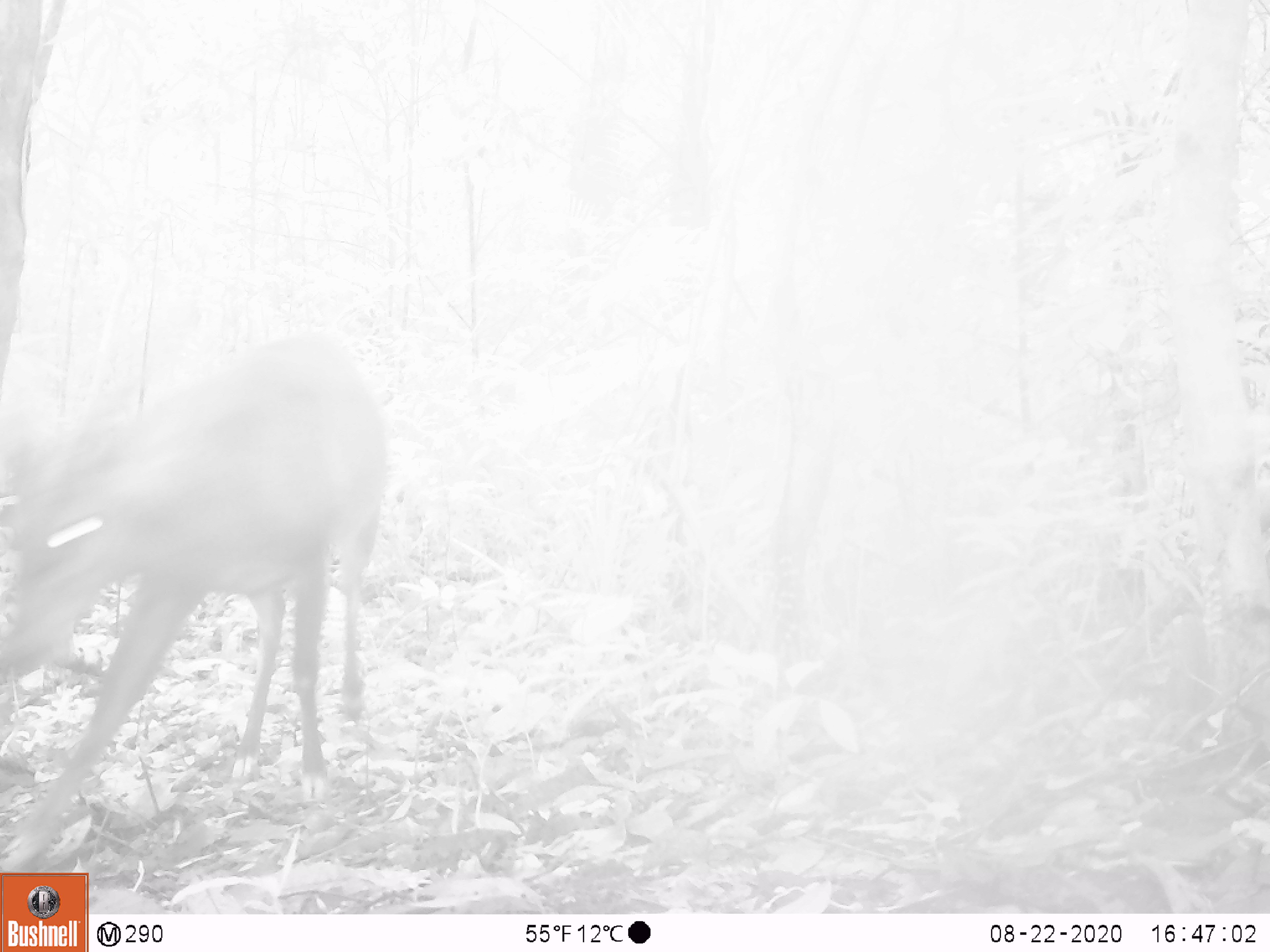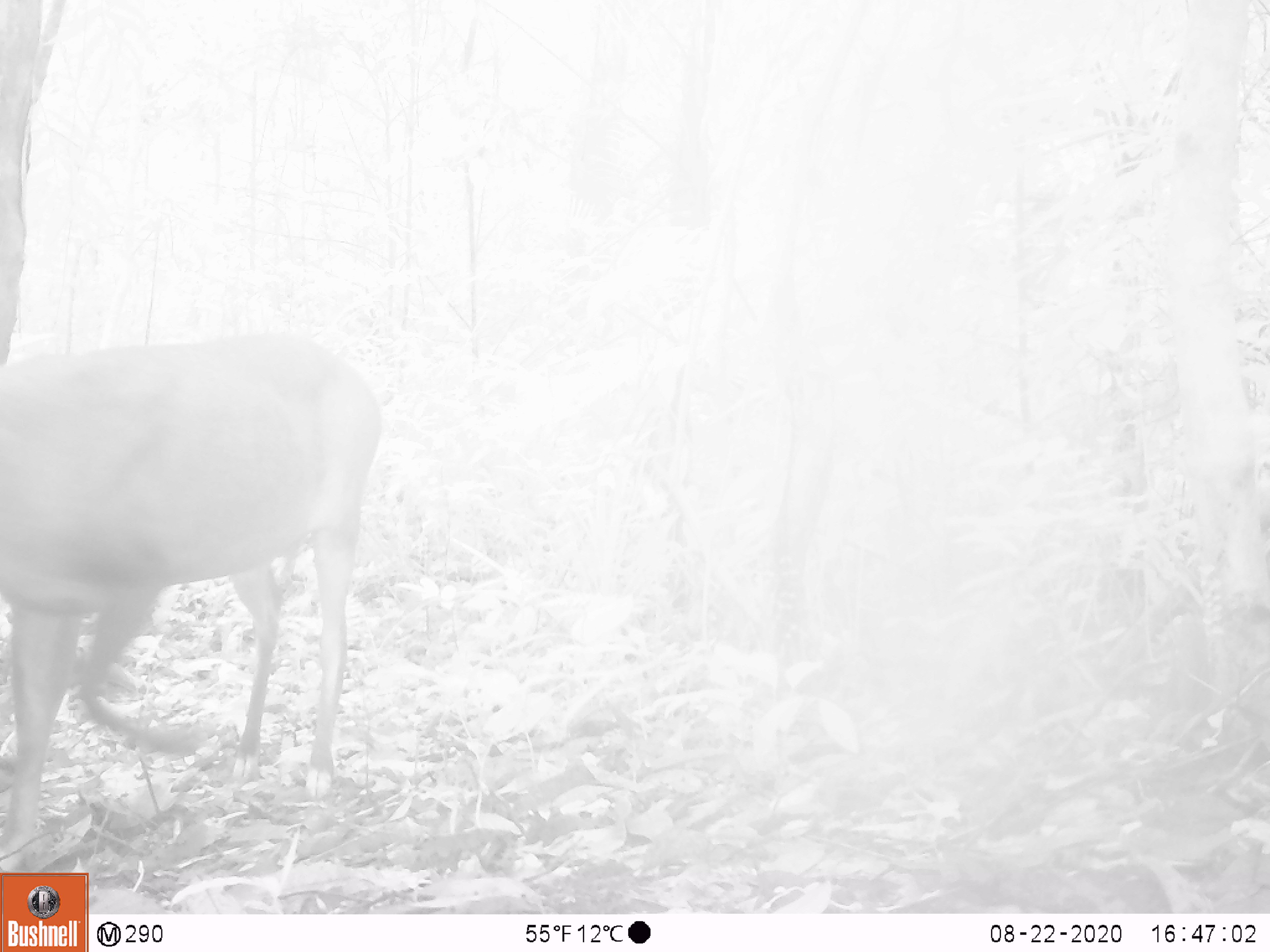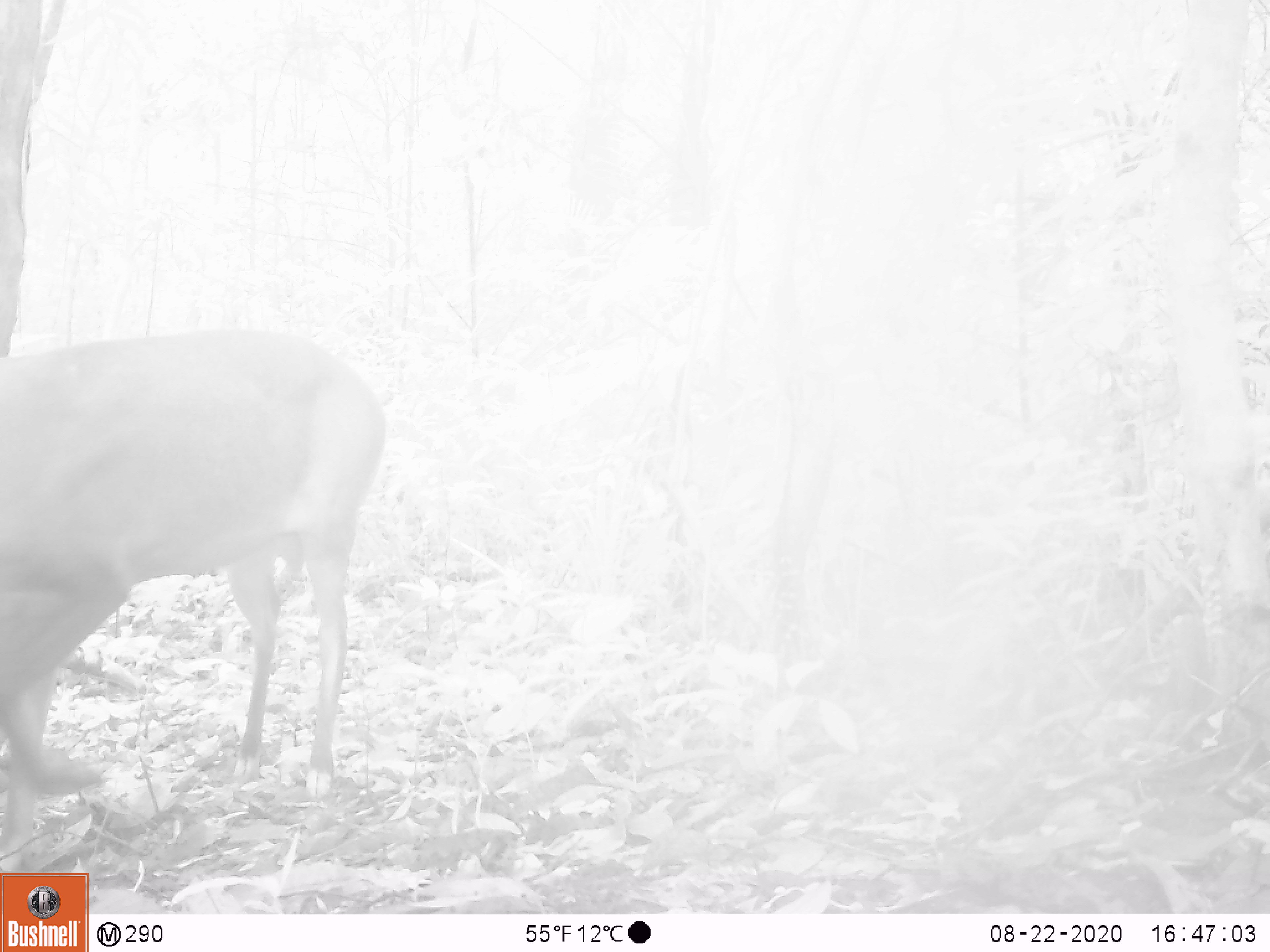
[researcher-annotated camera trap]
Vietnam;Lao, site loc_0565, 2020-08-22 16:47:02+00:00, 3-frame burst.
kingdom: Animalia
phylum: Chordata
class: Mammalia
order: Artiodactyla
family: Cervidae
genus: Muntiacus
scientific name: Muntiacus vuquangensis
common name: large-antlered muntjac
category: large antlered muntjac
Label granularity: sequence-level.